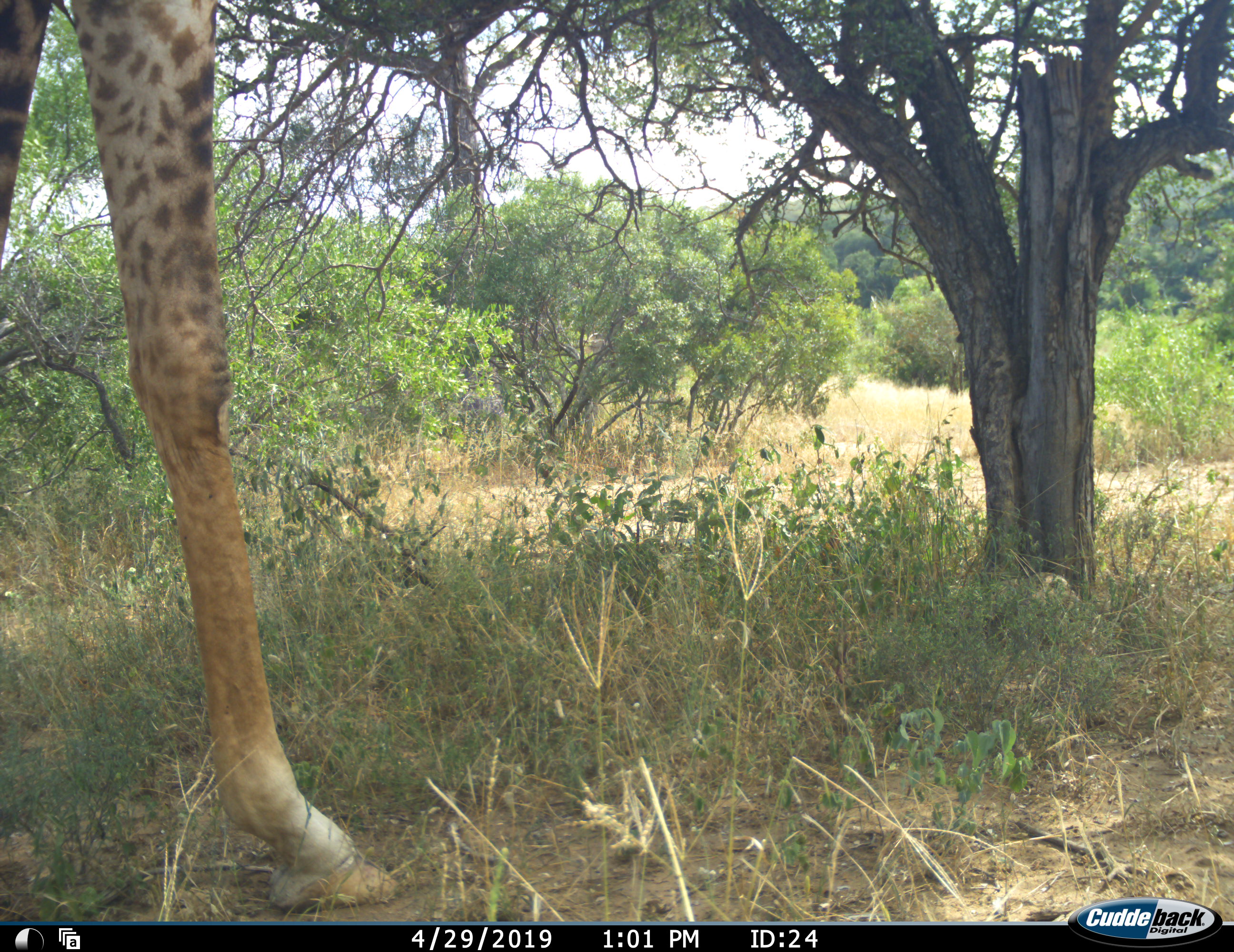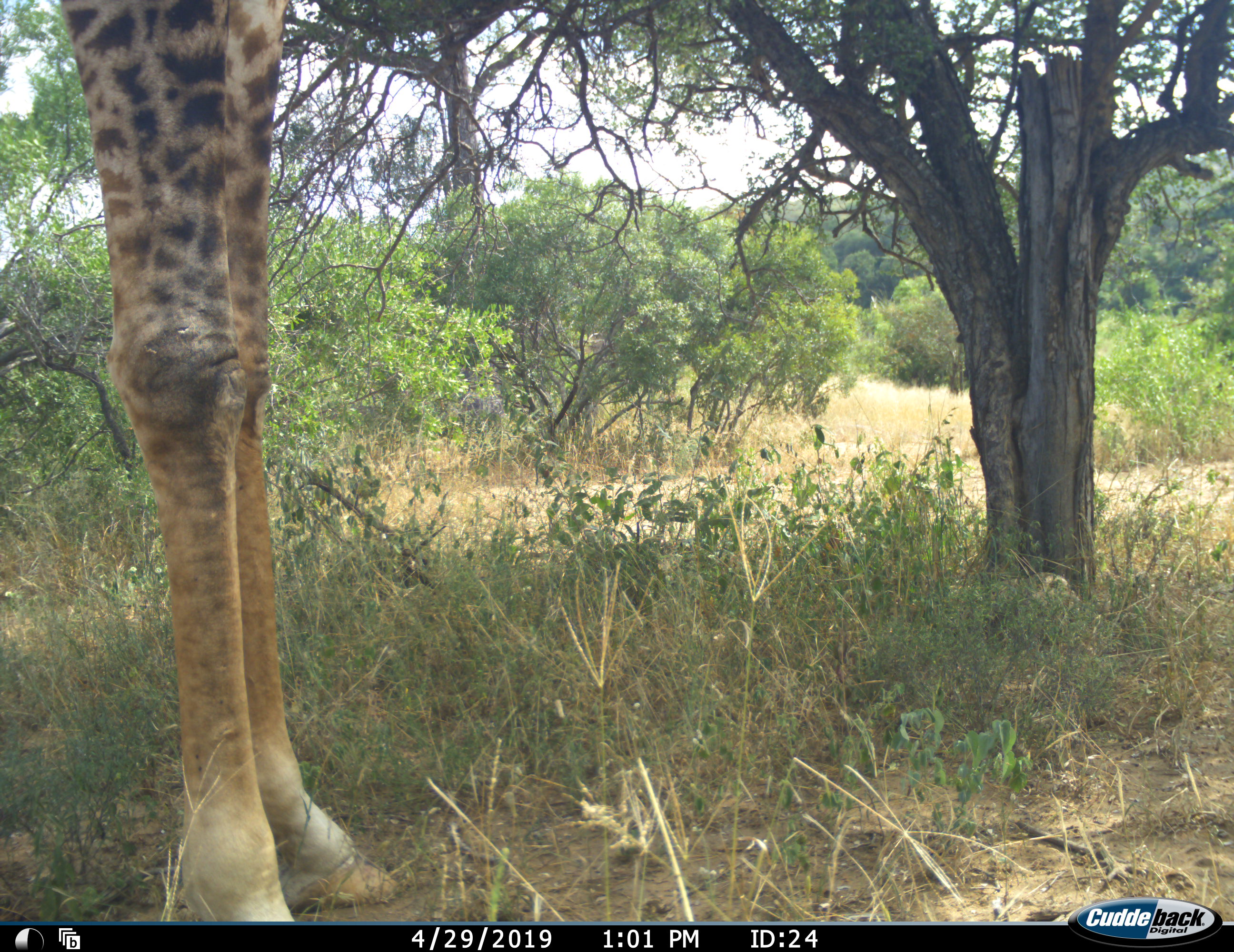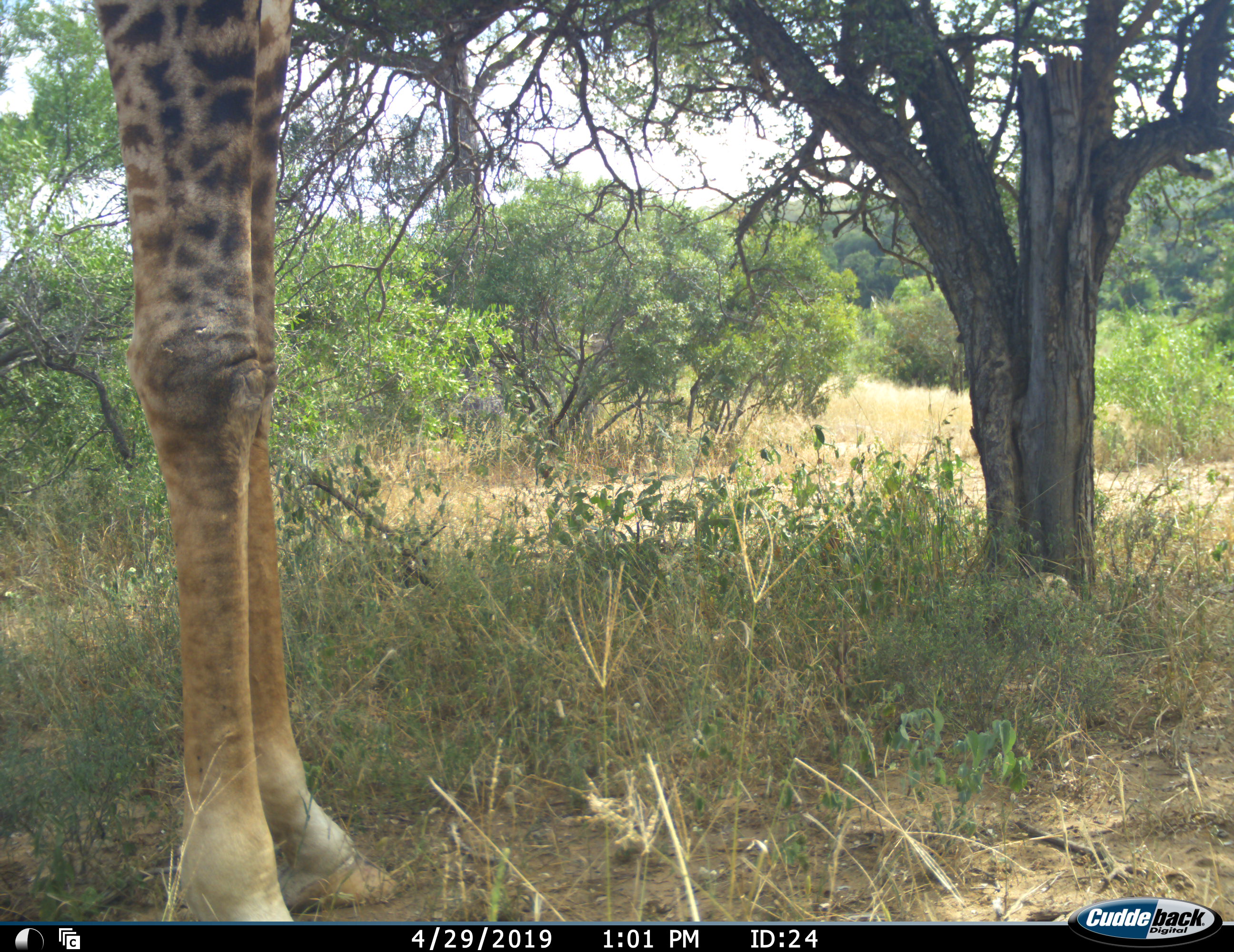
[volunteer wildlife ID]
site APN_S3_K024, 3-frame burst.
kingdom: Animalia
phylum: Chordata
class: Mammalia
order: Artiodactyla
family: Giraffidae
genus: Giraffa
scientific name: Giraffa camelopardalis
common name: giraffe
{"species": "giraffe (Giraffa camelopardalis)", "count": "1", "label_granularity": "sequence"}